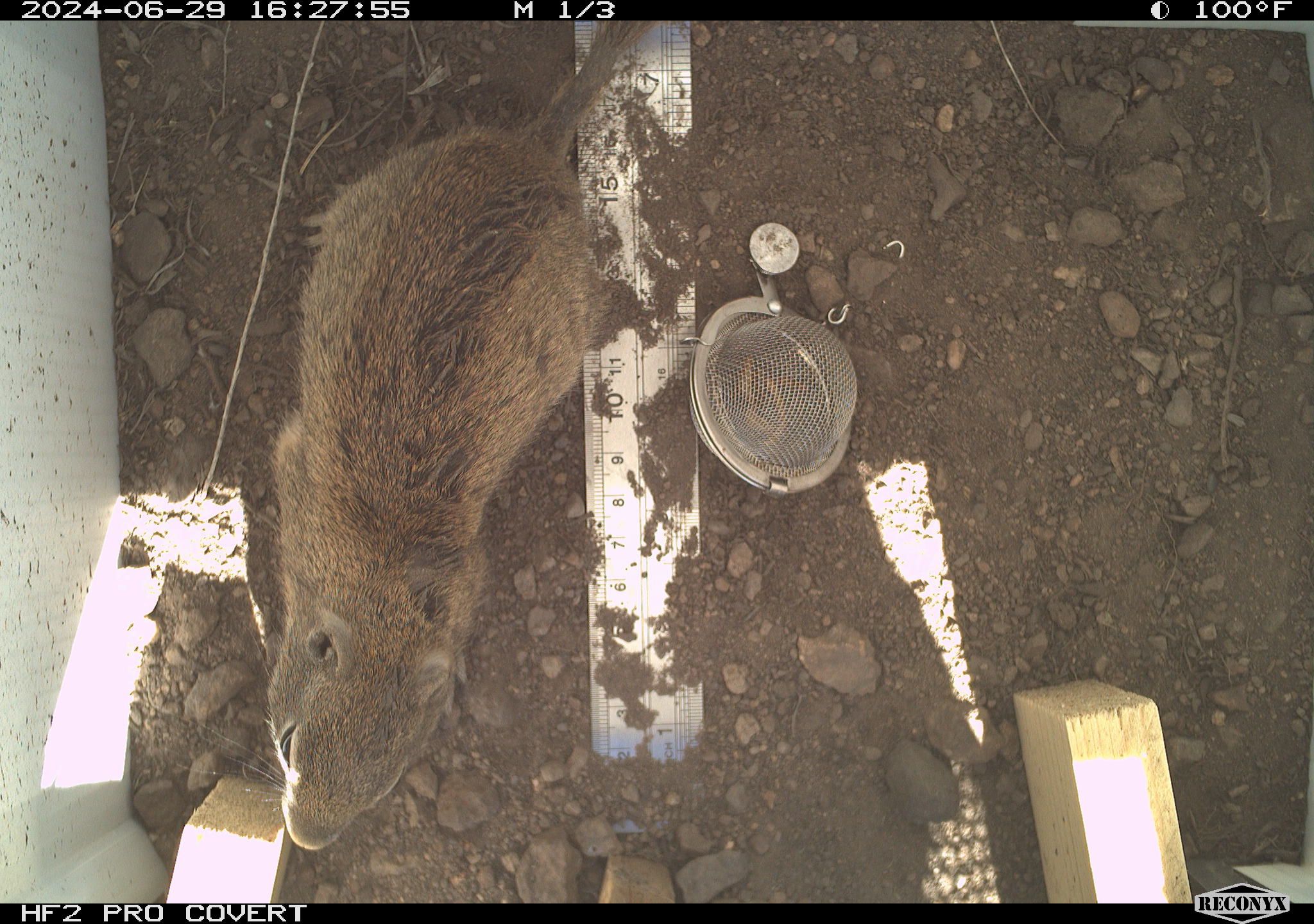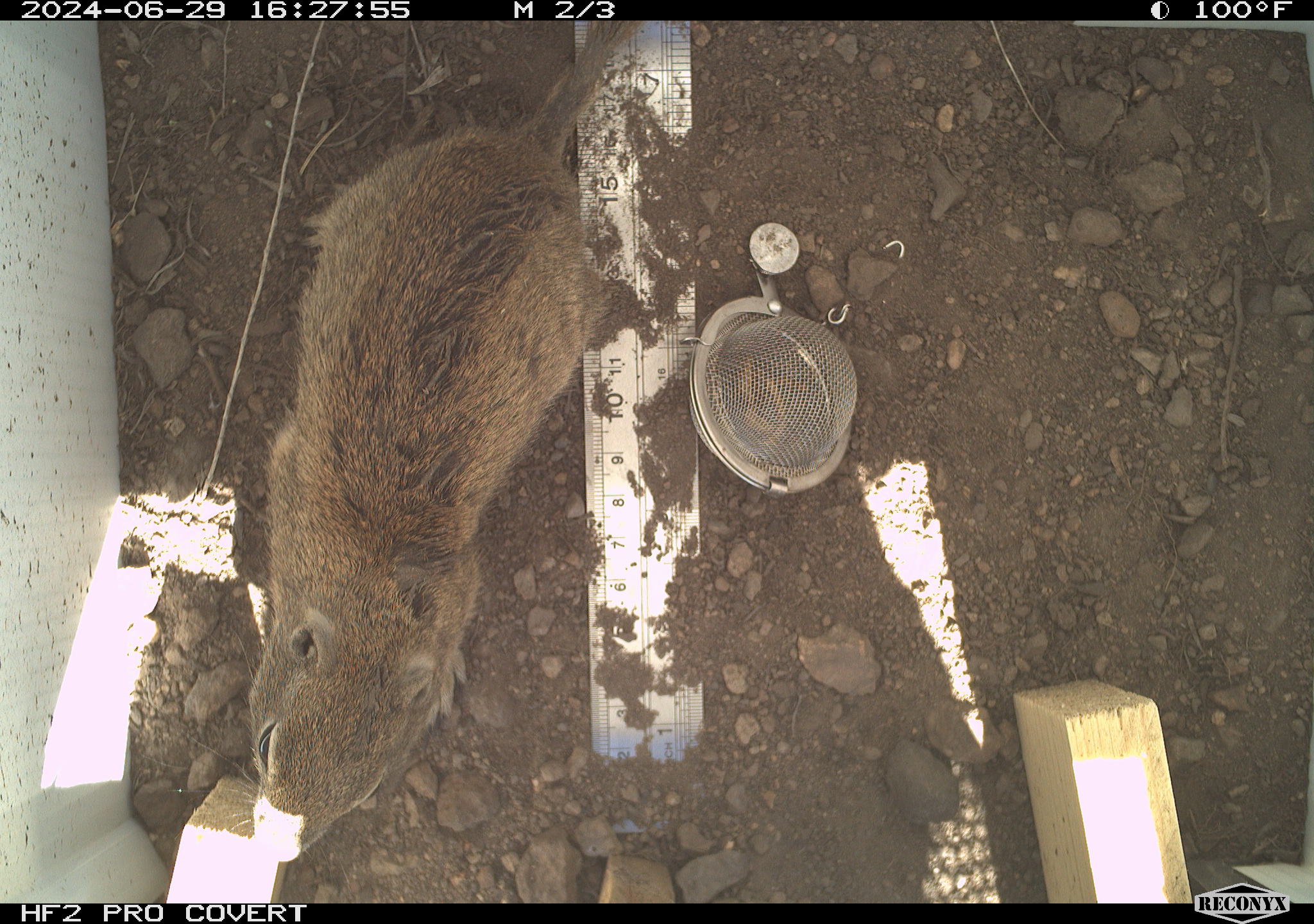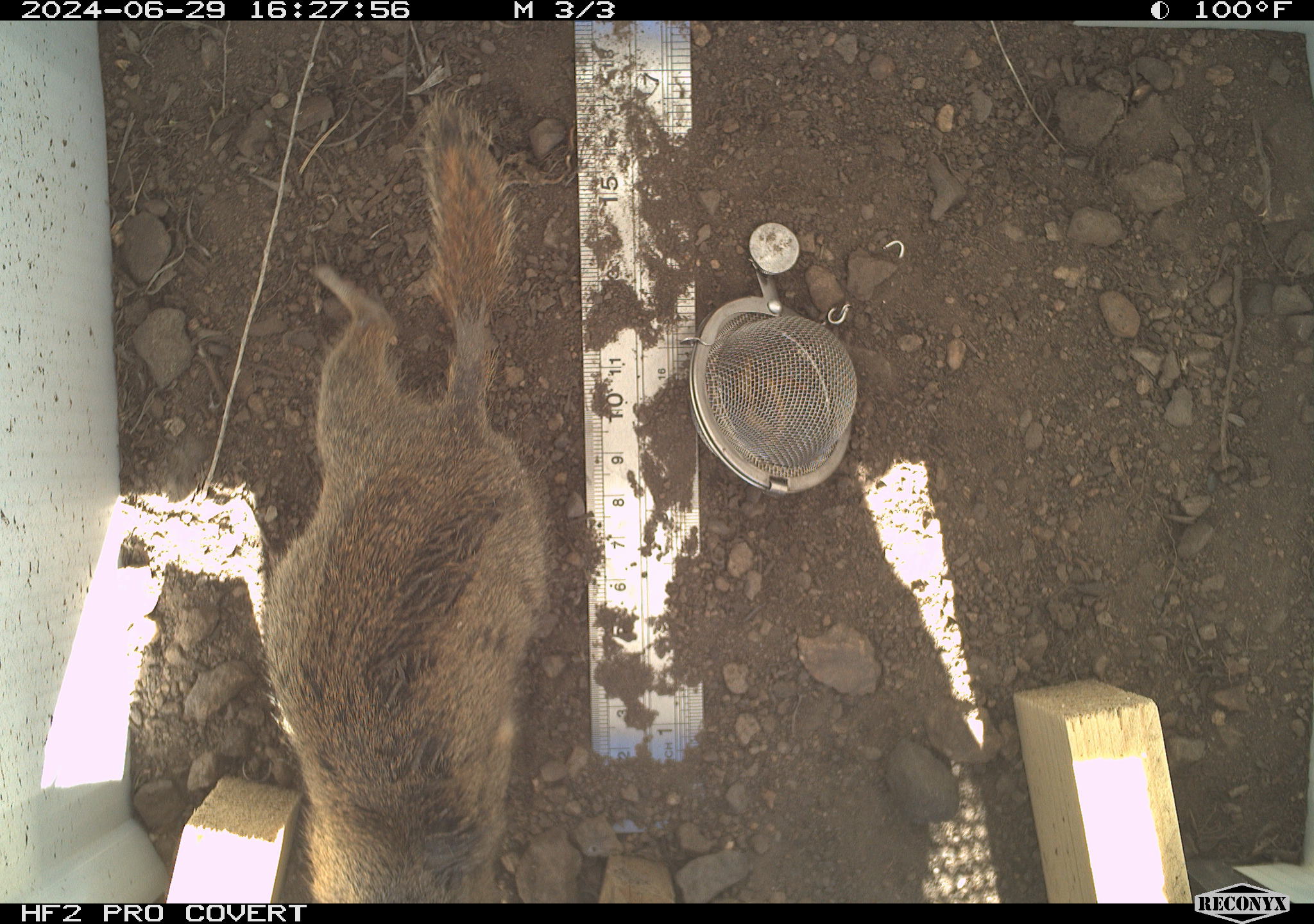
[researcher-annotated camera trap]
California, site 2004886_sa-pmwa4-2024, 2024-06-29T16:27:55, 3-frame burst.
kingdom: Animalia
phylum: Chordata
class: Mammalia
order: Rodentia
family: Sciuridae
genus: Urocitellus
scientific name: Urocitellus beldingi beldingi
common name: belding's ground squirrel